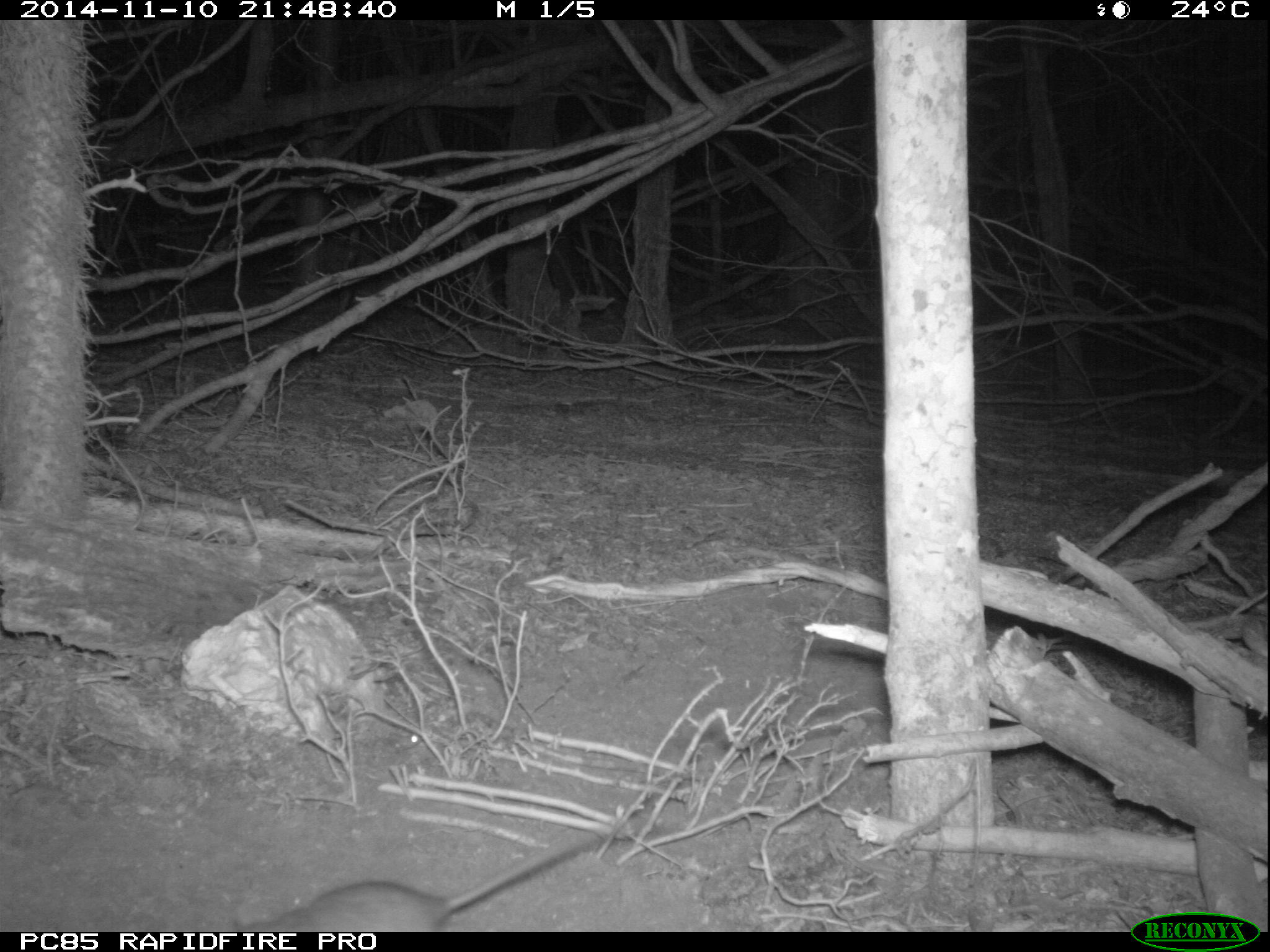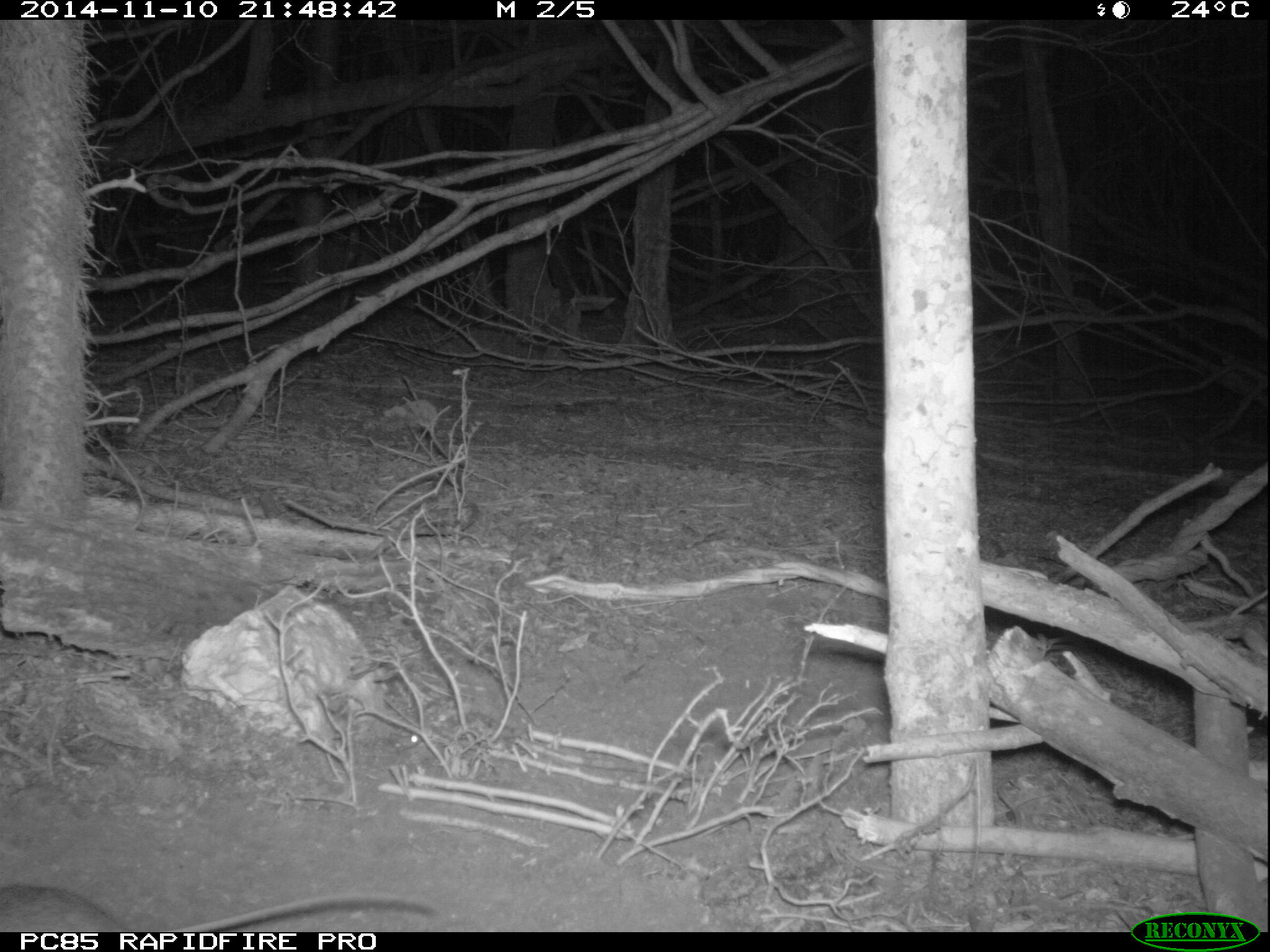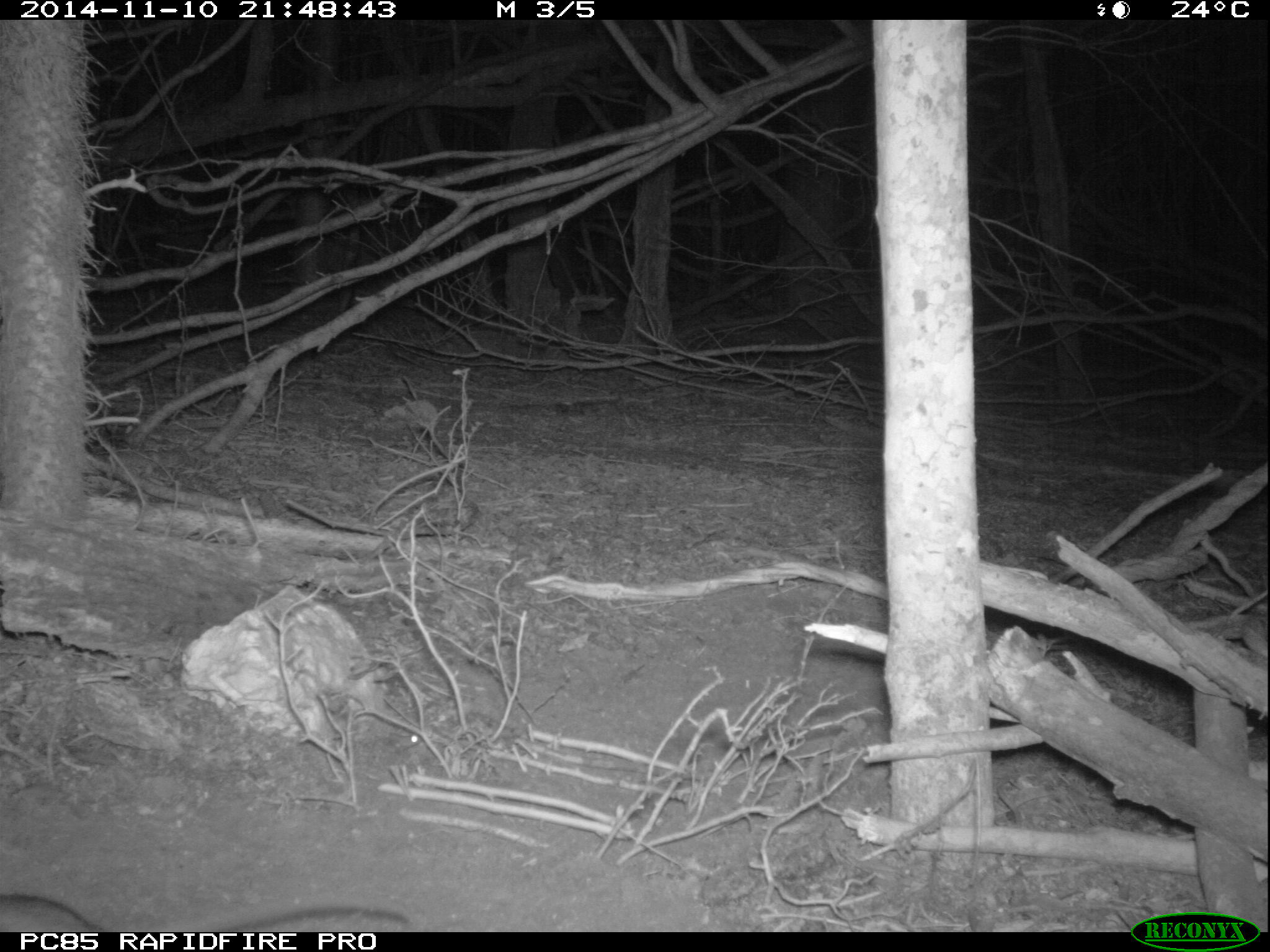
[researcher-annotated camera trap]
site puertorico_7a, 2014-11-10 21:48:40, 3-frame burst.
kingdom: Animalia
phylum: Chordata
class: Mammalia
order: Rodentia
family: Muridae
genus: Rattus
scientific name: Rattus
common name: rat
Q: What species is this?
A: Rat (Rattus).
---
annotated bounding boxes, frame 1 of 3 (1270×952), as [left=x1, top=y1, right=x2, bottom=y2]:
rat: [left=228, top=803, right=705, bottom=935]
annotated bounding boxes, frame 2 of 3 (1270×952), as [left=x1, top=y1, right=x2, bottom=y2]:
rat: [left=3, top=879, right=442, bottom=933]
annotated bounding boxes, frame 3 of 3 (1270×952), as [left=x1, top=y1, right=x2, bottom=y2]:
rat: [left=4, top=884, right=416, bottom=932]